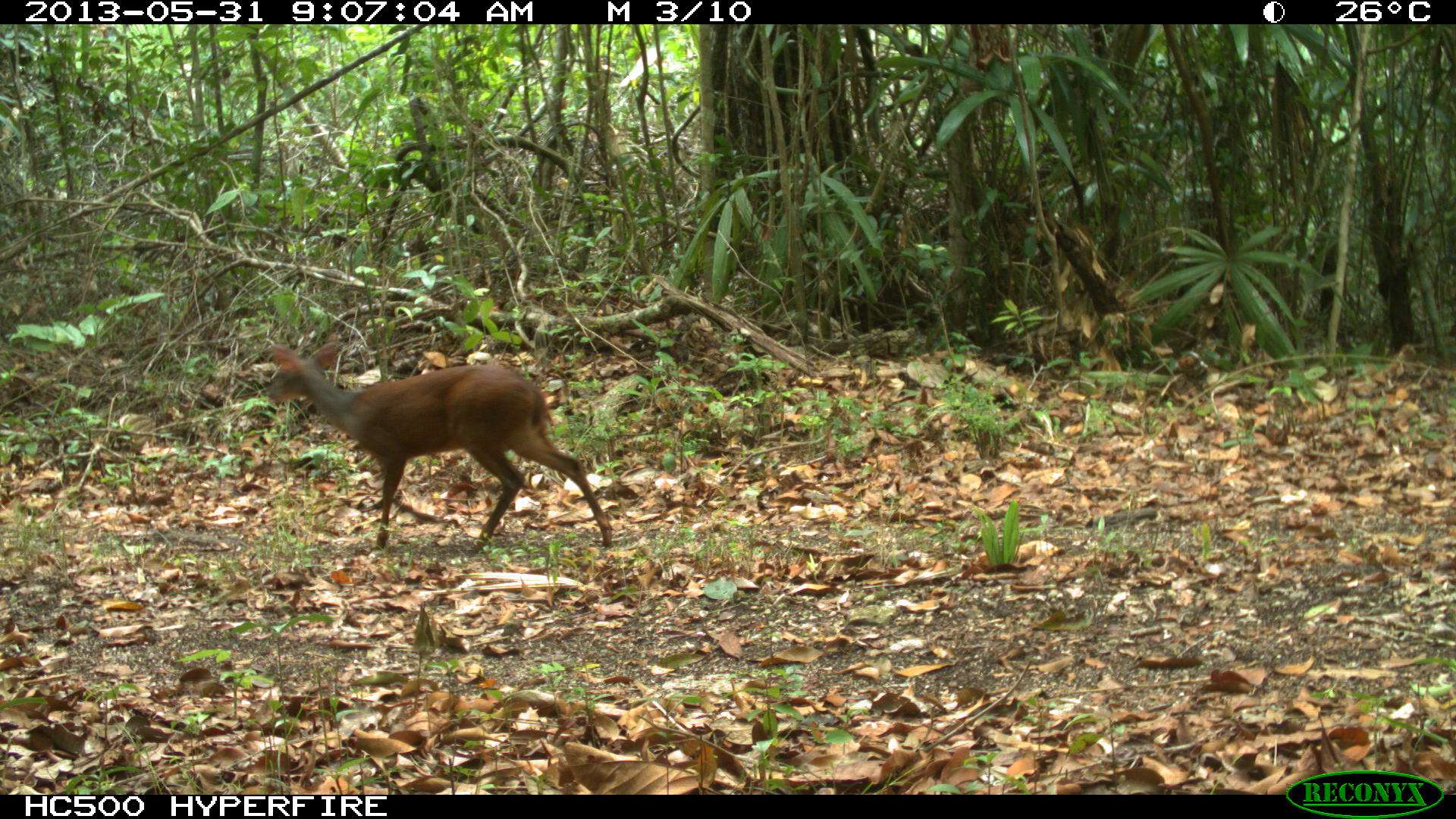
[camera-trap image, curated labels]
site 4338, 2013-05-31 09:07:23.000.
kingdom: Animalia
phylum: Chordata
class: Mammalia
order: Artiodactyla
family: Cervidae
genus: Mazama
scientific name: Mazama temama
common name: central american red brocket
Mazama temama (central american red brocket), count 1, sex female.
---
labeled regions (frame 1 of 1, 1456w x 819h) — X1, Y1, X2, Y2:
mazama temama: 266, 340, 613, 551